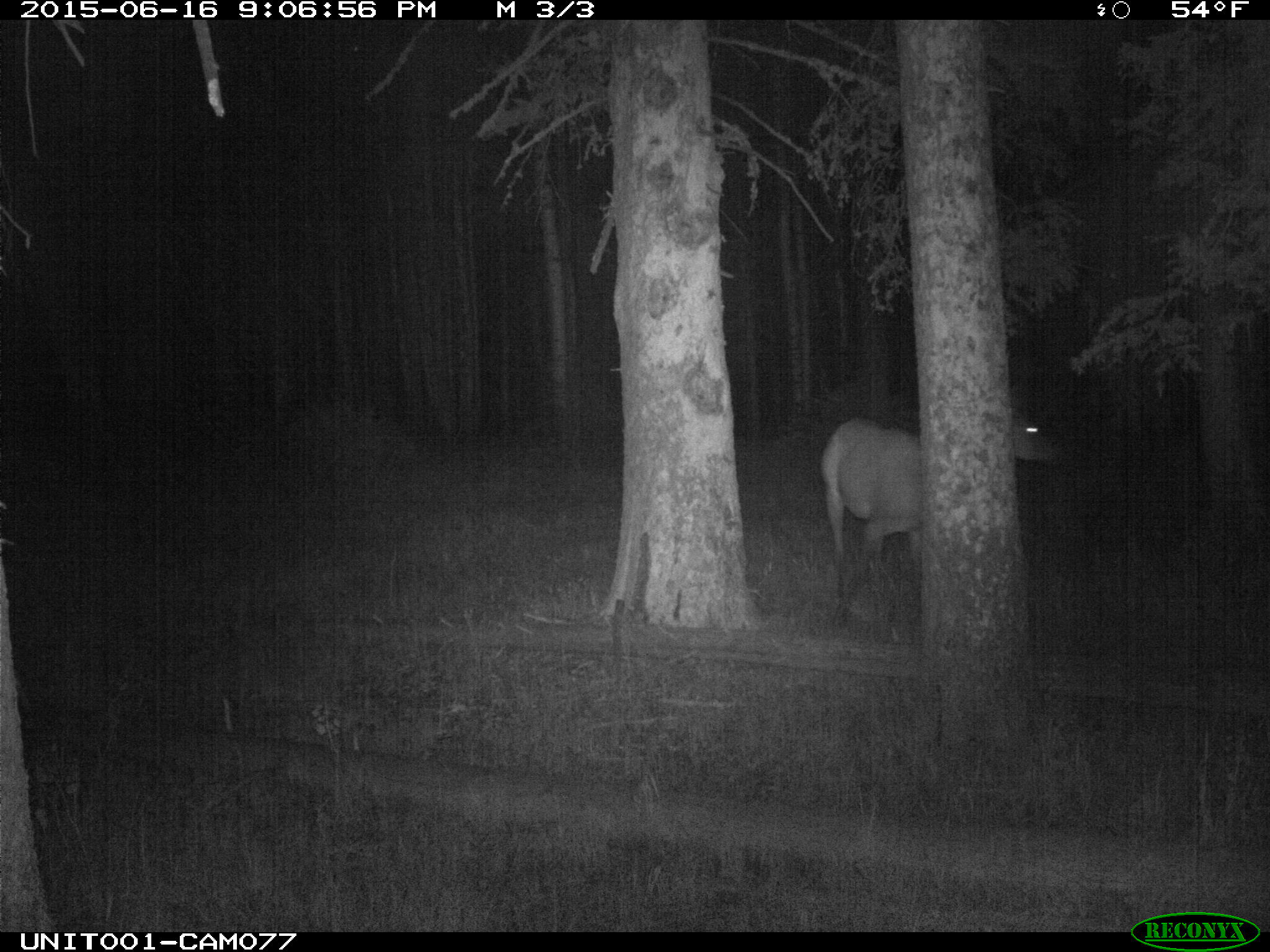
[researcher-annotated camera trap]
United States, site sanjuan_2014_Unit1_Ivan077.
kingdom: Animalia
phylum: Chordata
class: Mammalia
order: Artiodactyla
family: Cervidae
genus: Cervus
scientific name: Cervus elaphus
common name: red deer